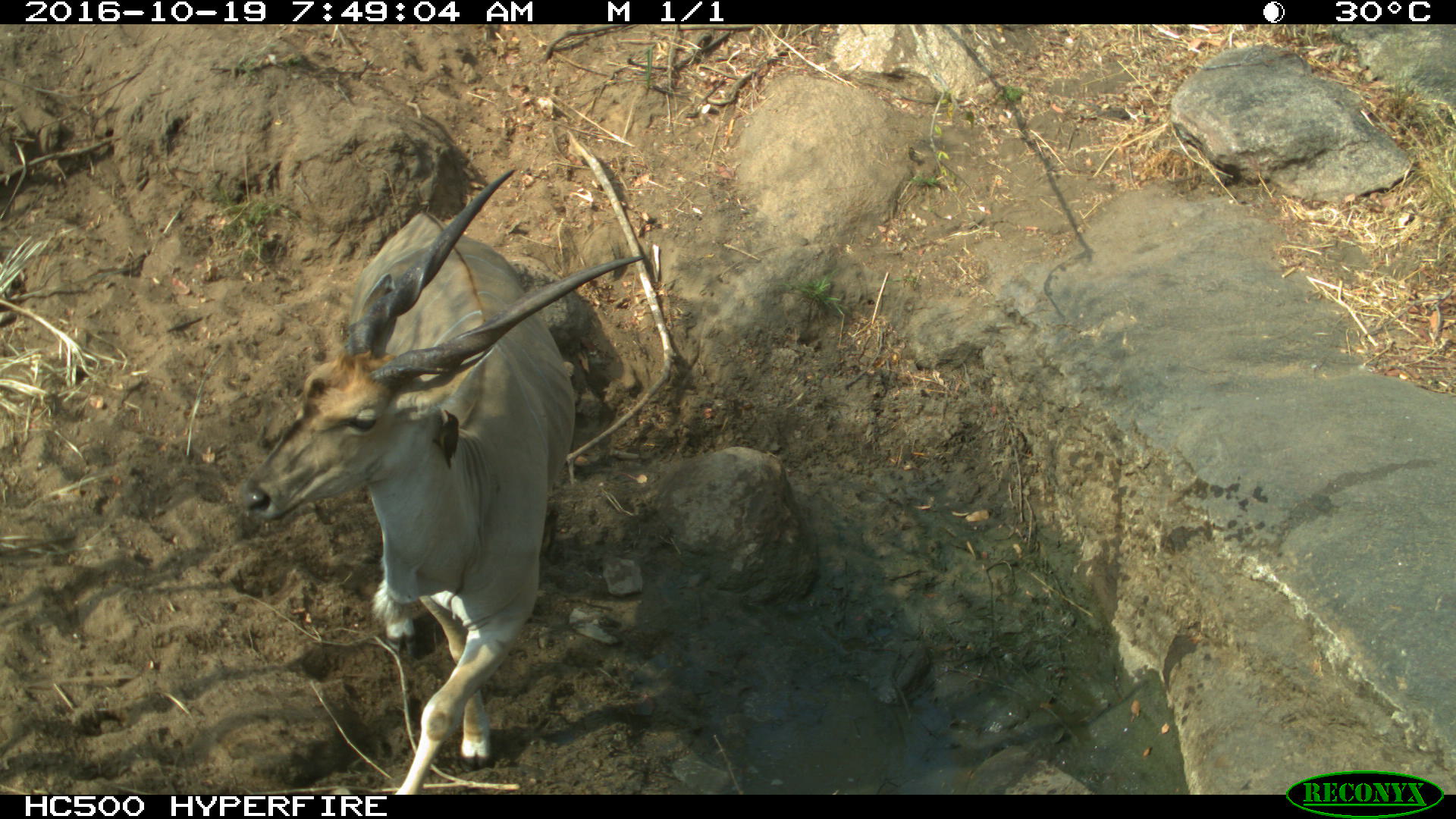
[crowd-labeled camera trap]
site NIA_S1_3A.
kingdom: Animalia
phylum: Chordata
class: Mammalia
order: Artiodactyla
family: Bovidae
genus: Tragelaphus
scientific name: Tragelaphus oryx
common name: eland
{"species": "eland (Tragelaphus oryx)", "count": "1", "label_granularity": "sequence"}